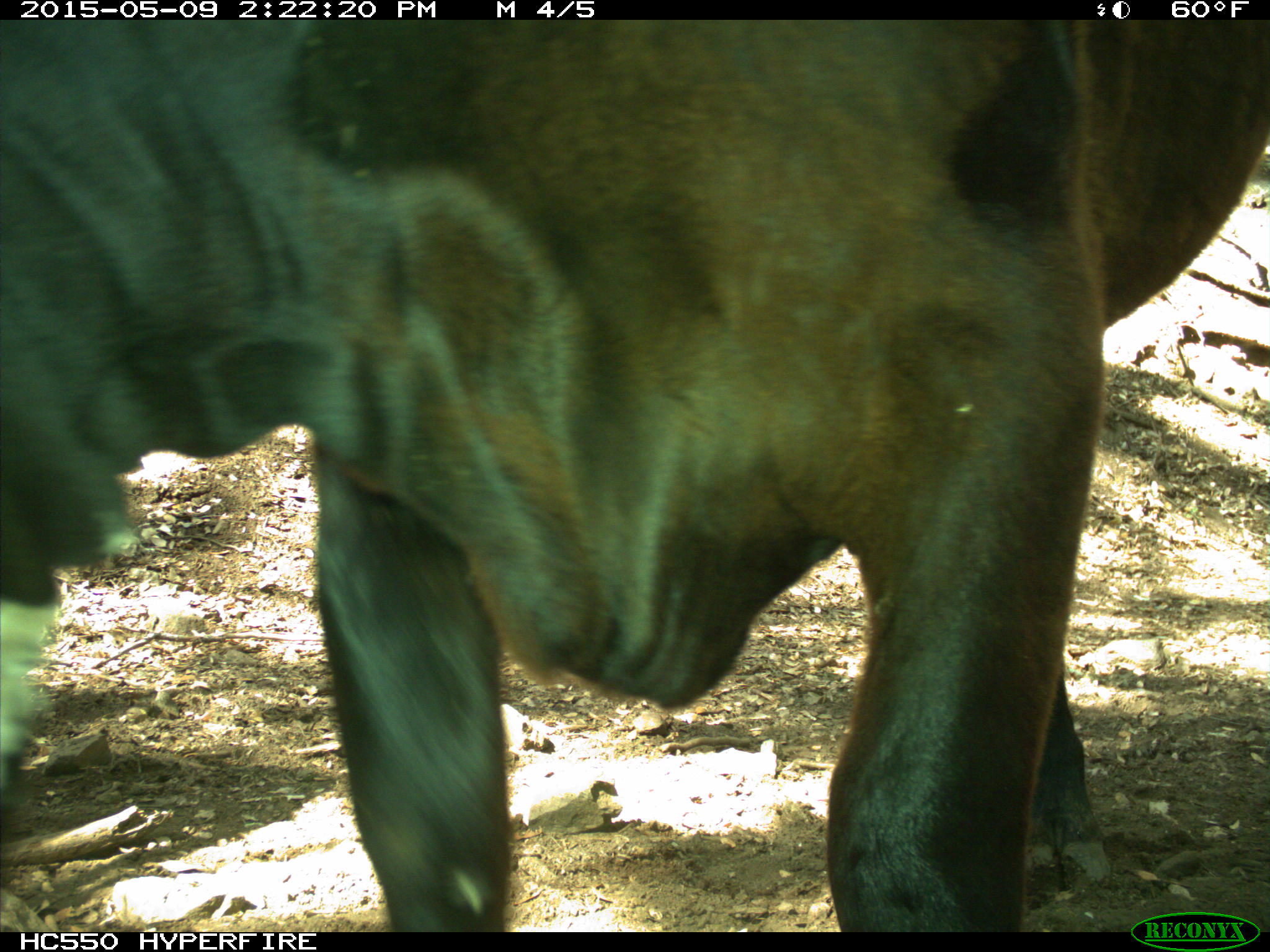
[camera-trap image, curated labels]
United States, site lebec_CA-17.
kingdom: Animalia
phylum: Chordata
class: Mammalia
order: Artiodactyla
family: Bovidae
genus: Bos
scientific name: Bos taurus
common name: domestic cow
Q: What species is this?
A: Bos taurus (domestic cow).